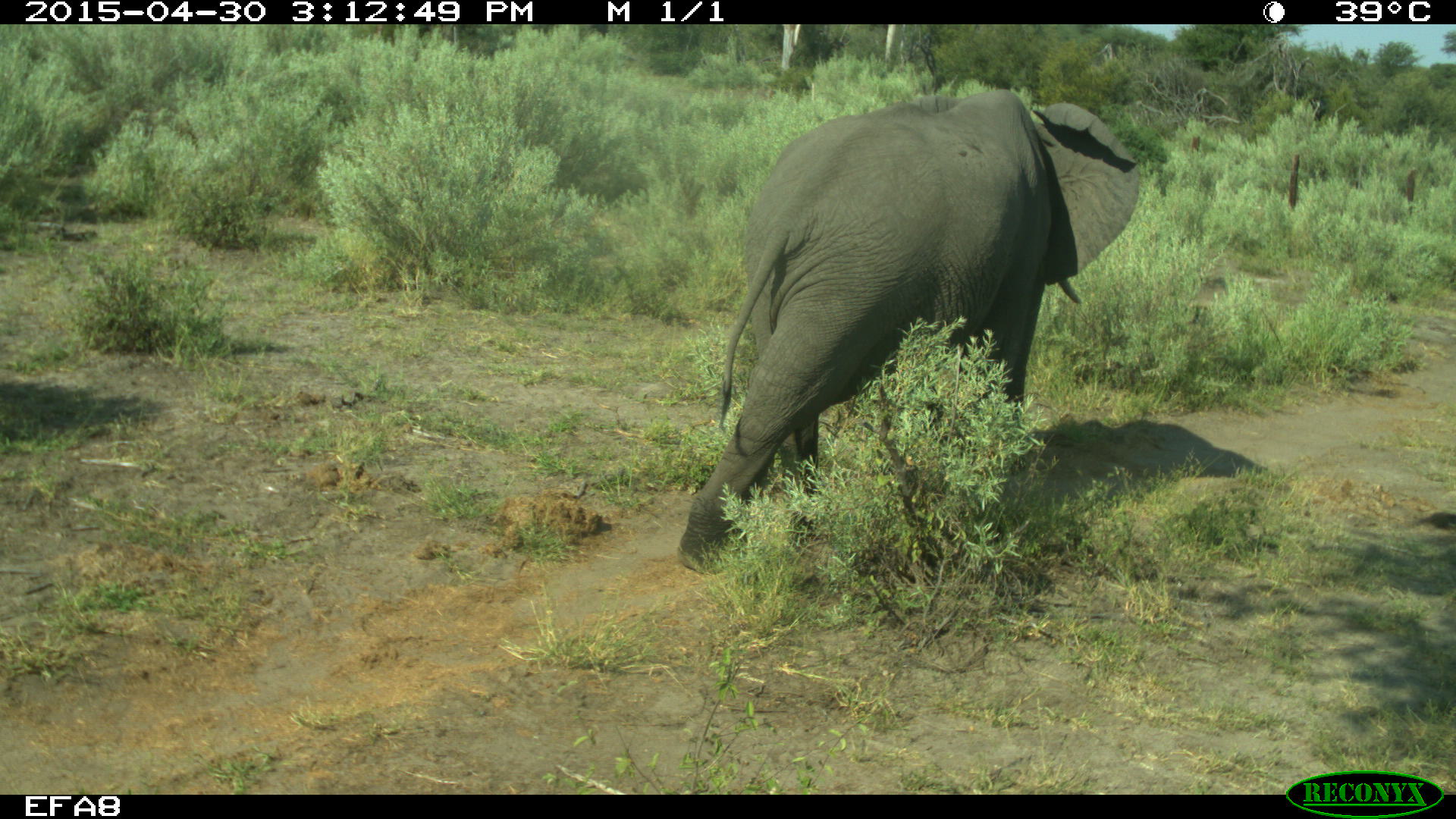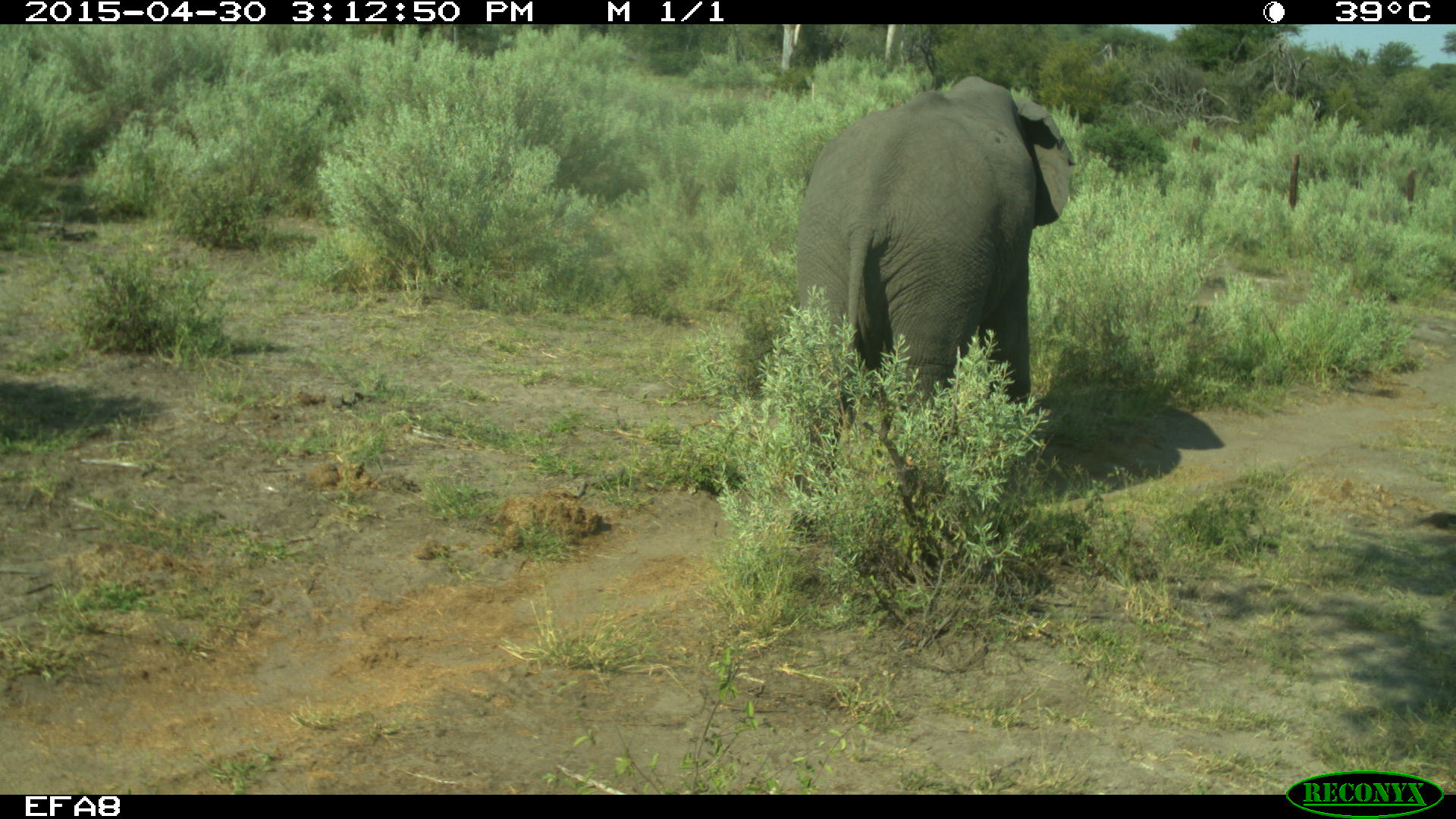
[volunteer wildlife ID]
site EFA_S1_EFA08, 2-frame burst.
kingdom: Animalia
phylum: Chordata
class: Mammalia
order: Proboscidea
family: Elephantidae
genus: Loxodonta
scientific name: Loxodonta africana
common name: african bush elephant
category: elephant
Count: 1.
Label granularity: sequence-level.